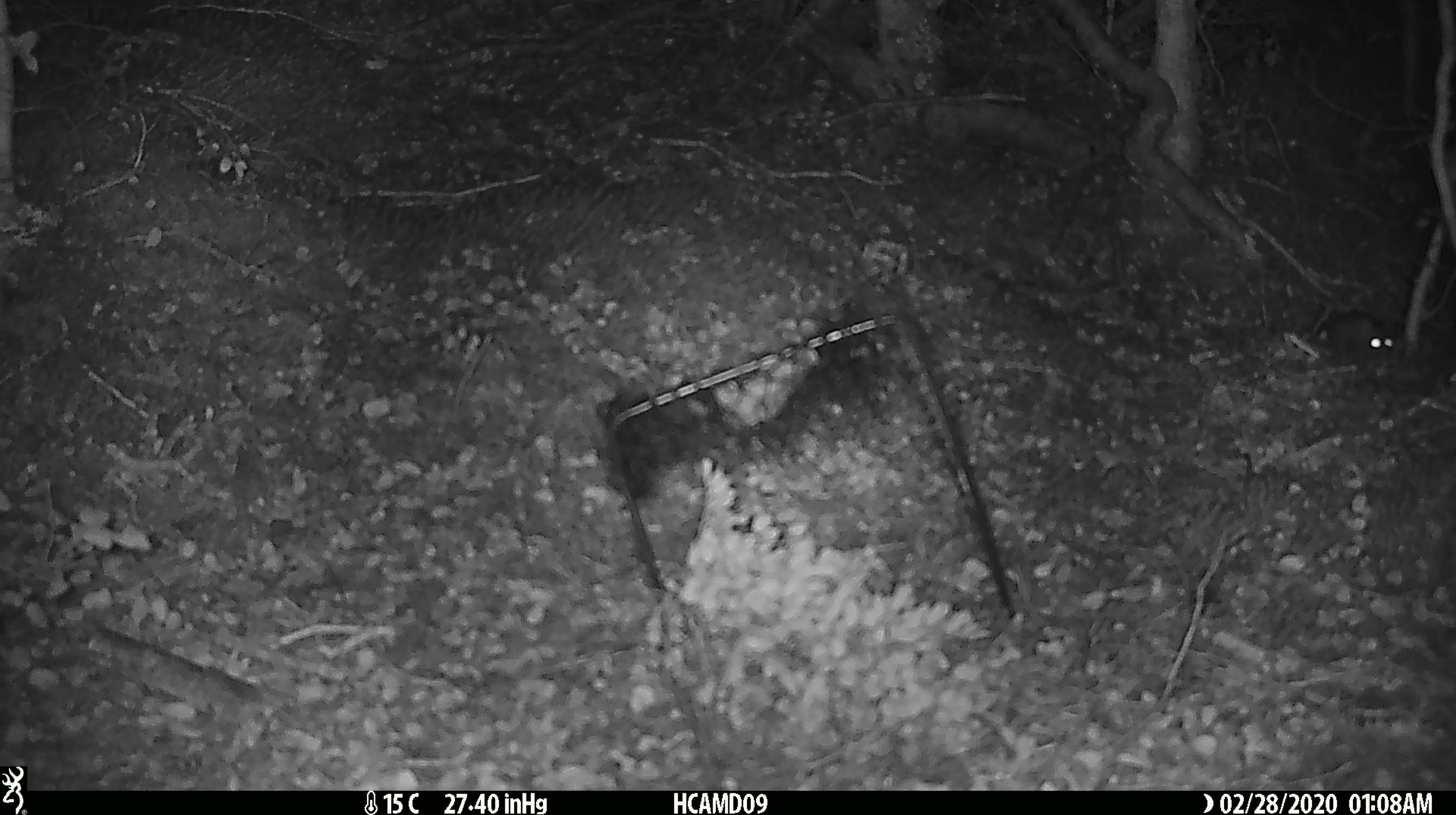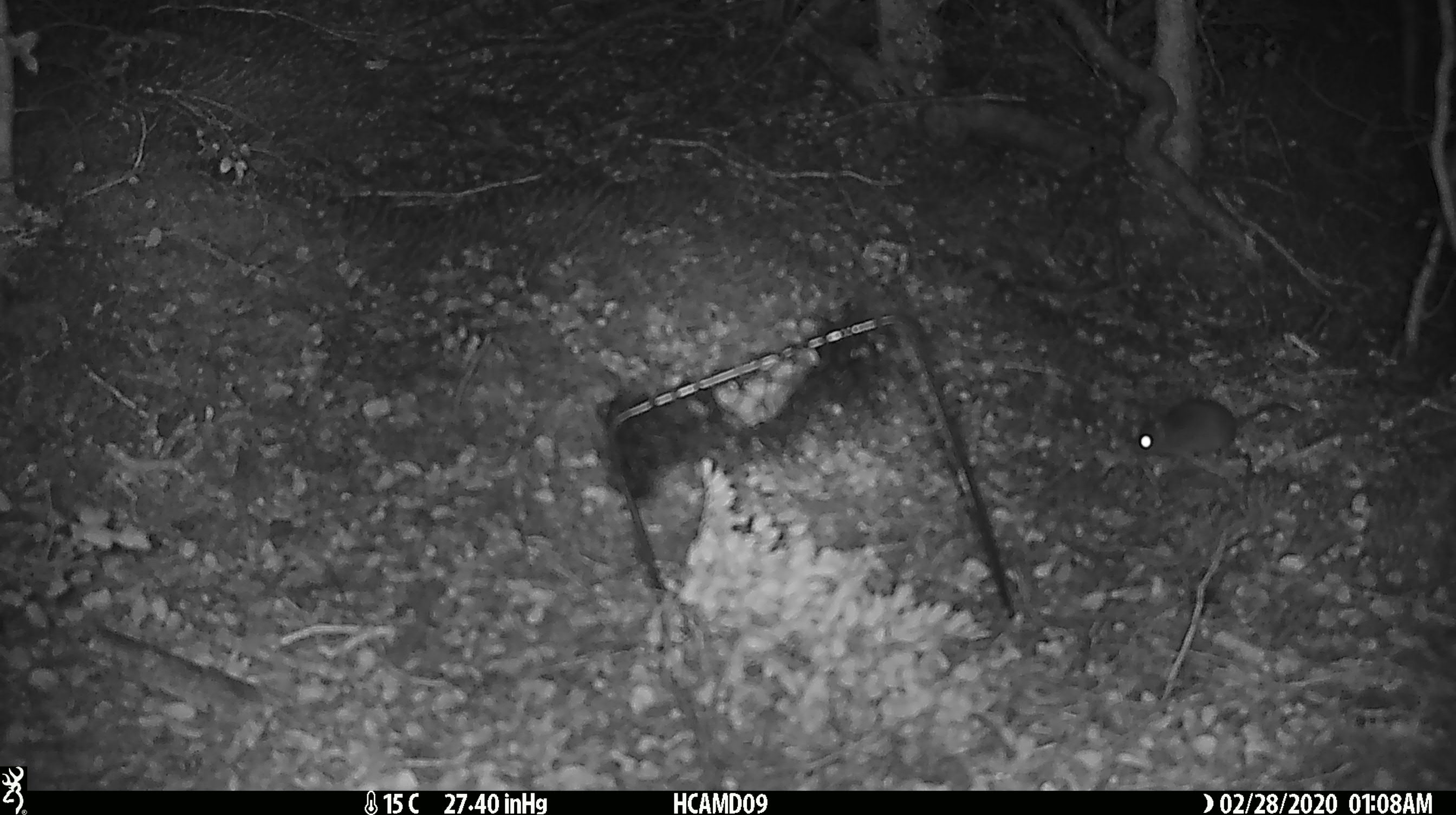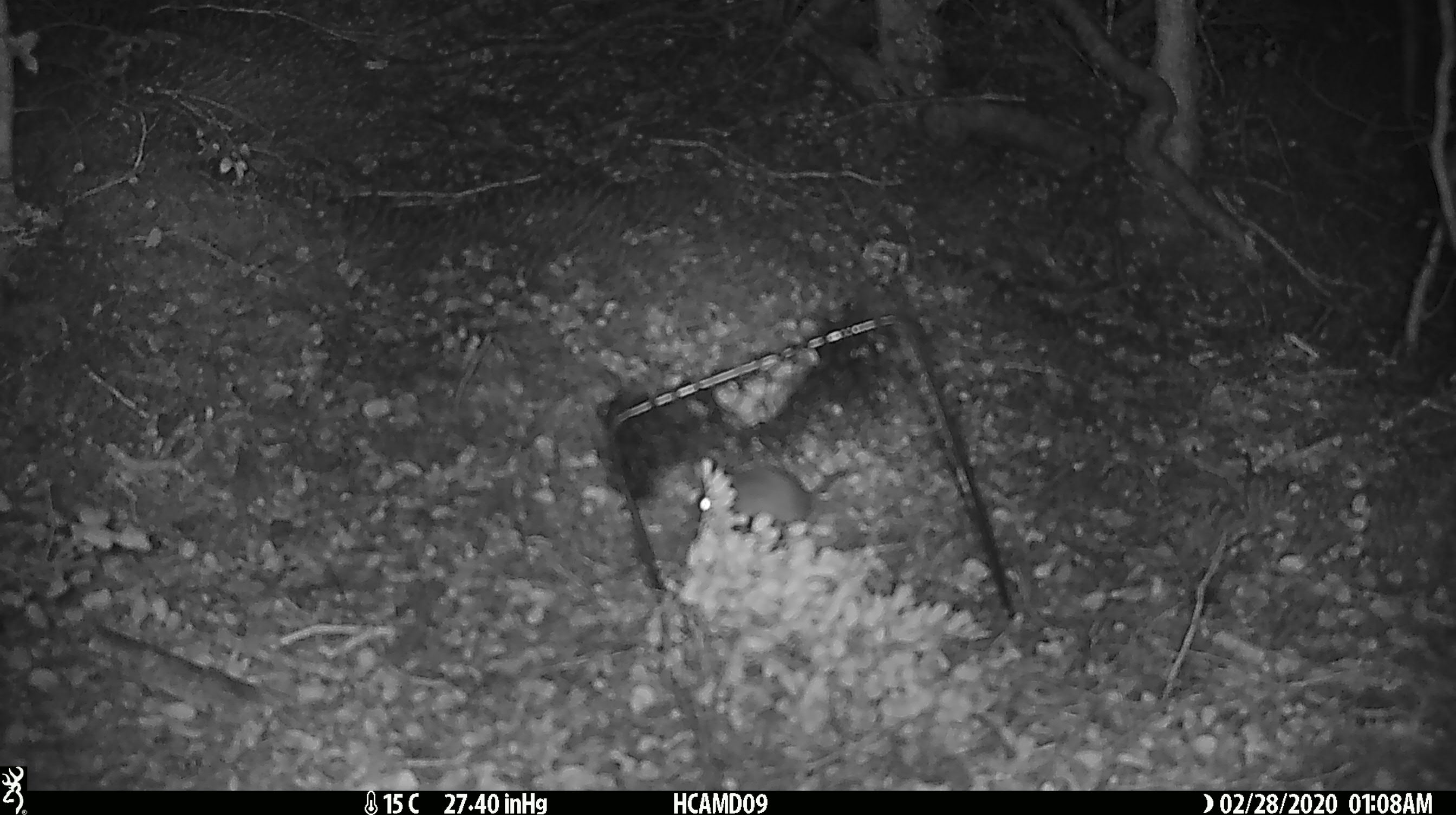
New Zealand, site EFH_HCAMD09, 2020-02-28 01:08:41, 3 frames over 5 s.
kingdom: Animalia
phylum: Chordata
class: Mammalia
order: Rodentia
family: Muridae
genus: Mus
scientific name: Mus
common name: mouse